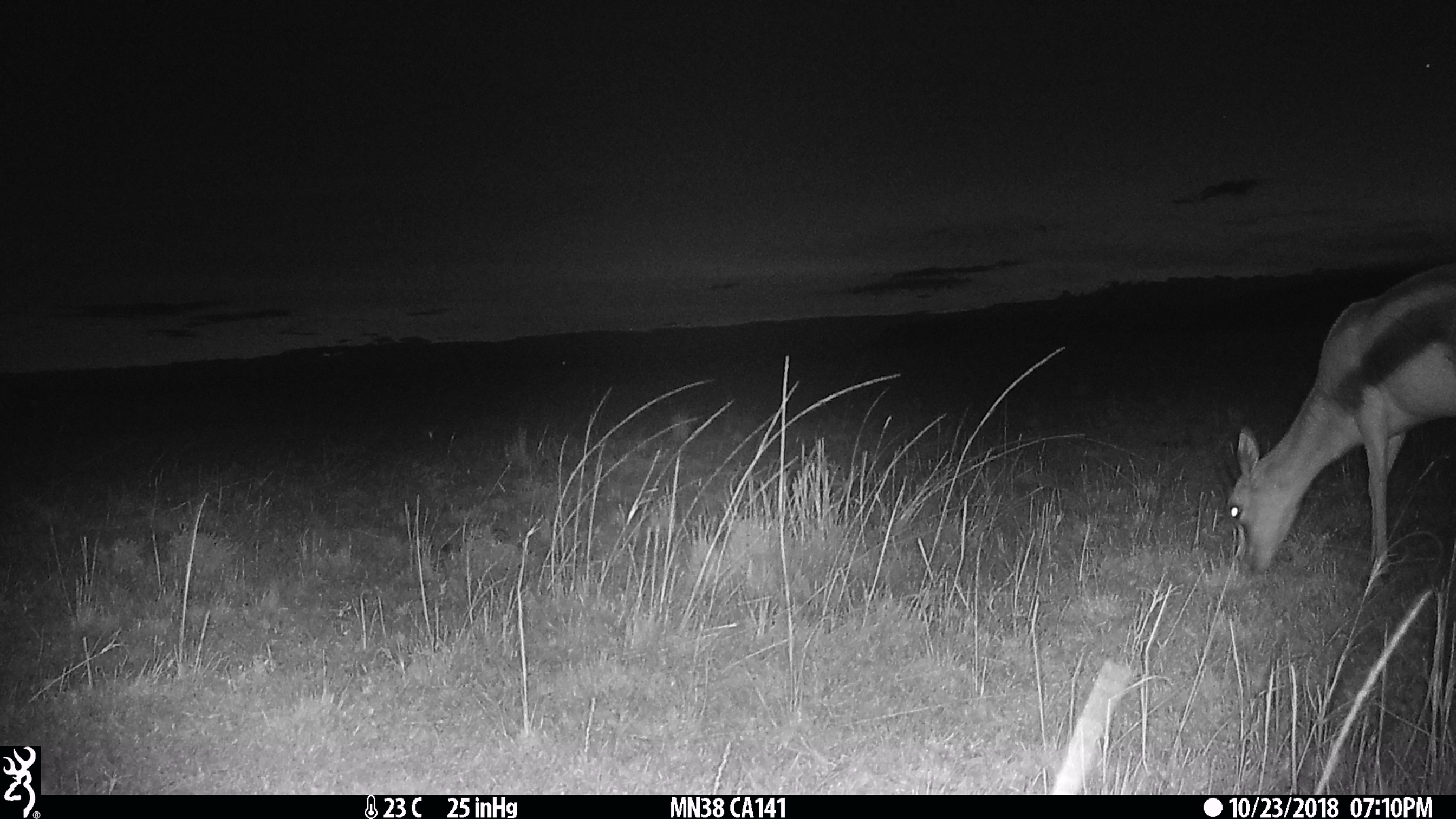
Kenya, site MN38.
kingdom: Animalia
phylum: Chordata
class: Mammalia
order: Artiodactyla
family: Bovidae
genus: Eudorcas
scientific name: Eudorcas thomsonii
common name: thomon's gazelle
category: gazelle thomsons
Gazelle thomsons (thomon's gazelle) (Eudorcas thomsonii).